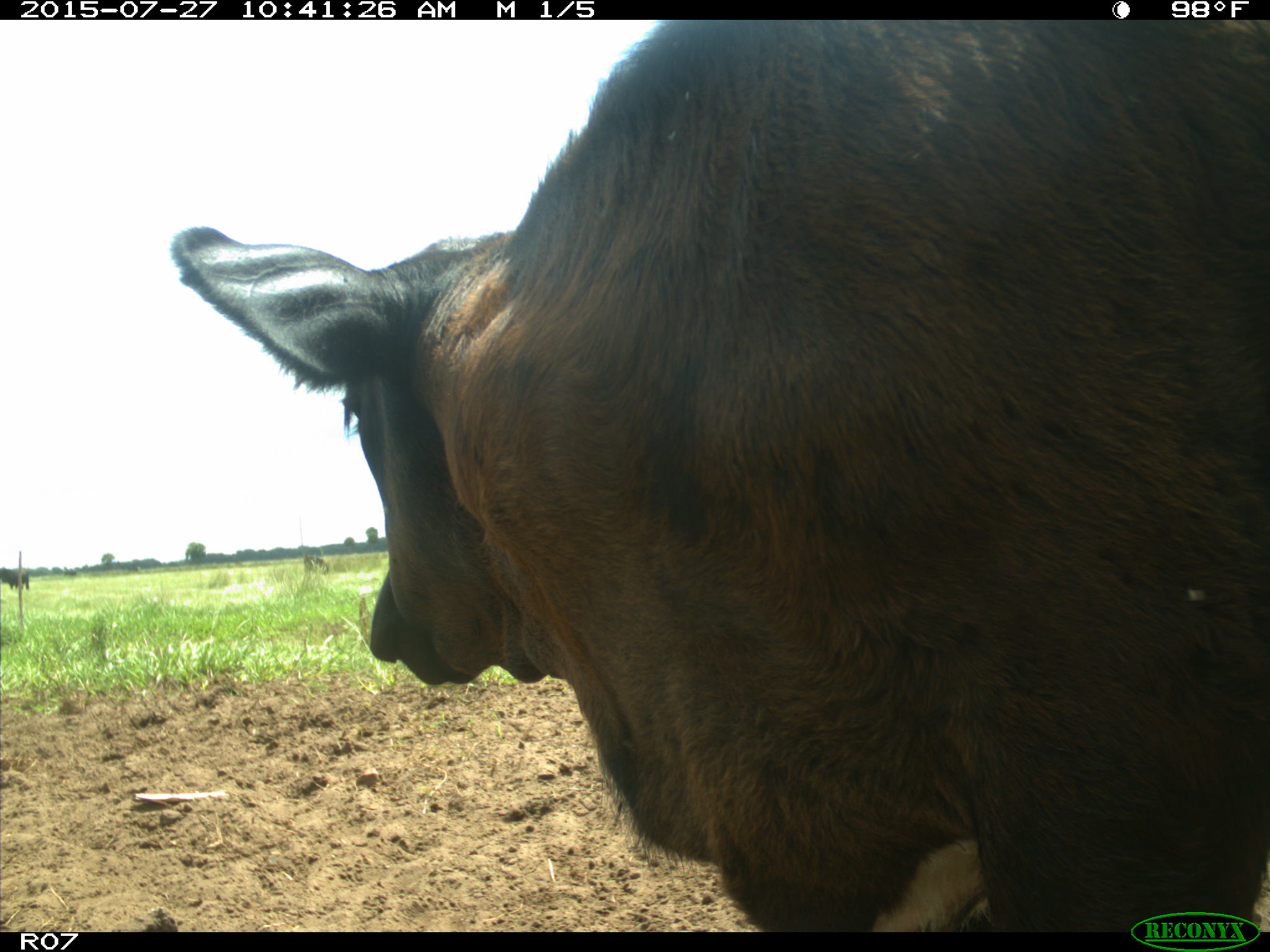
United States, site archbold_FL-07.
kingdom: Animalia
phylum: Chordata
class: Mammalia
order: Artiodactyla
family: Bovidae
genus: Bos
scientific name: Bos taurus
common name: domestic cow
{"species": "Bos taurus (domestic cow)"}